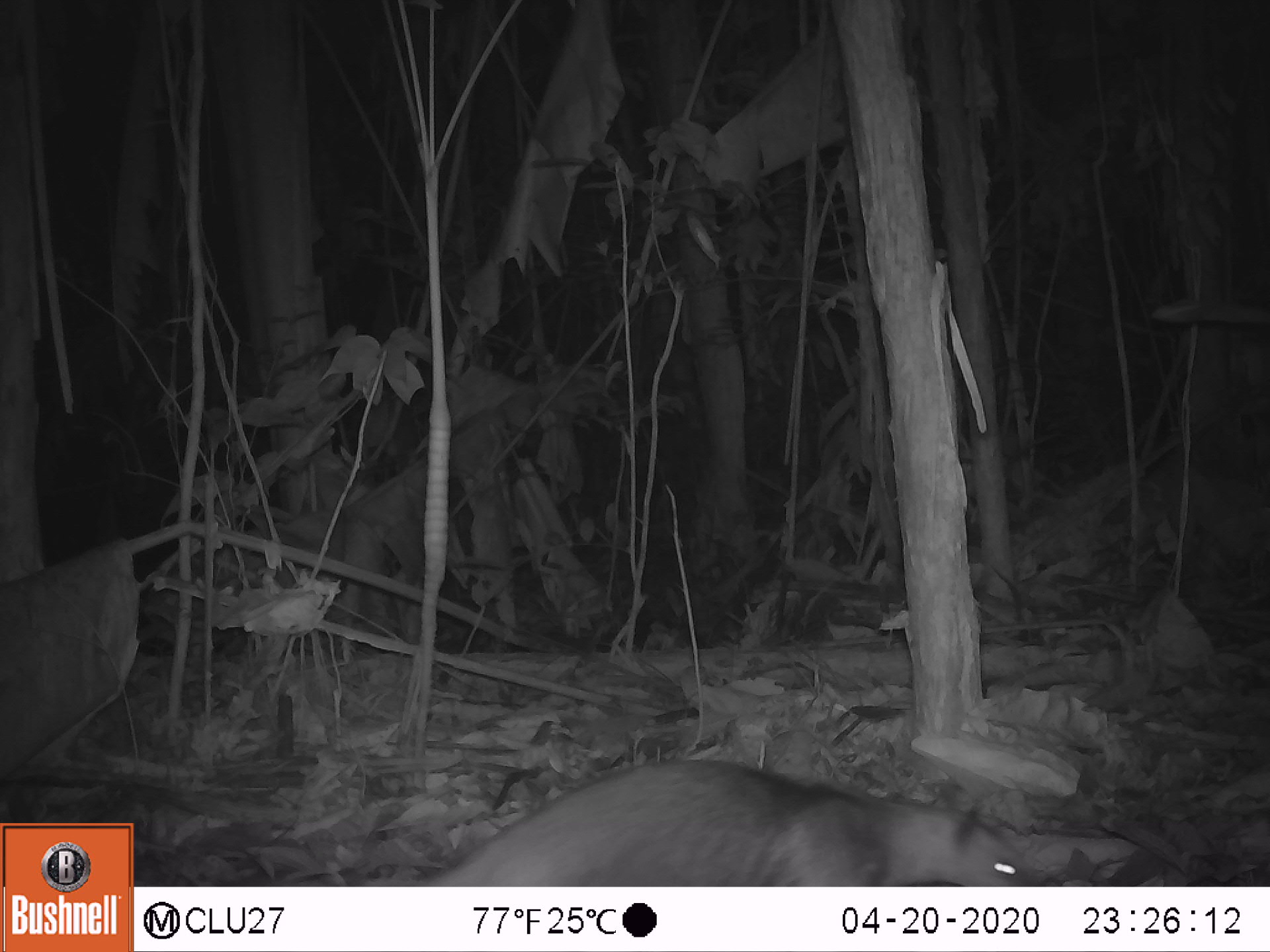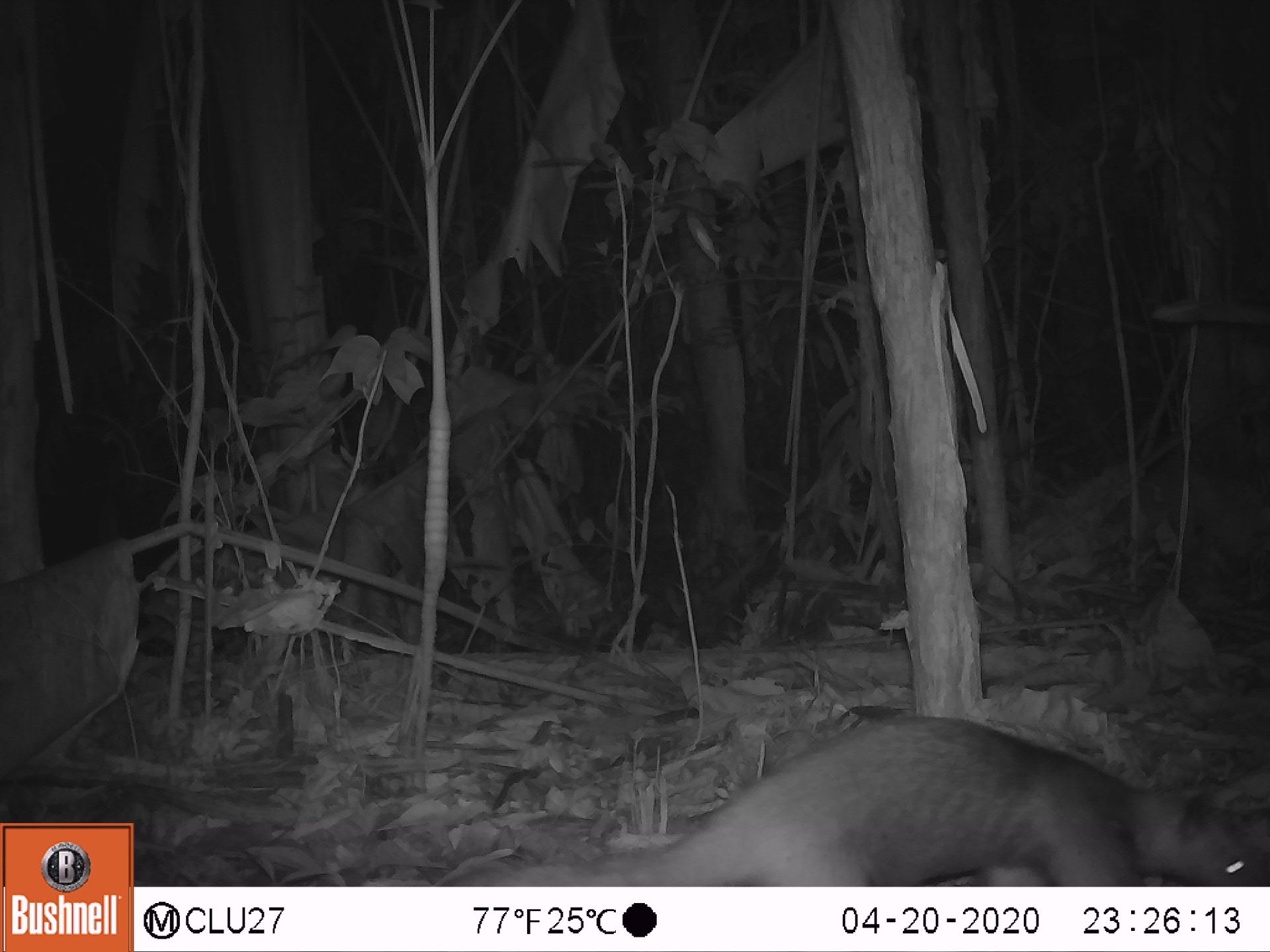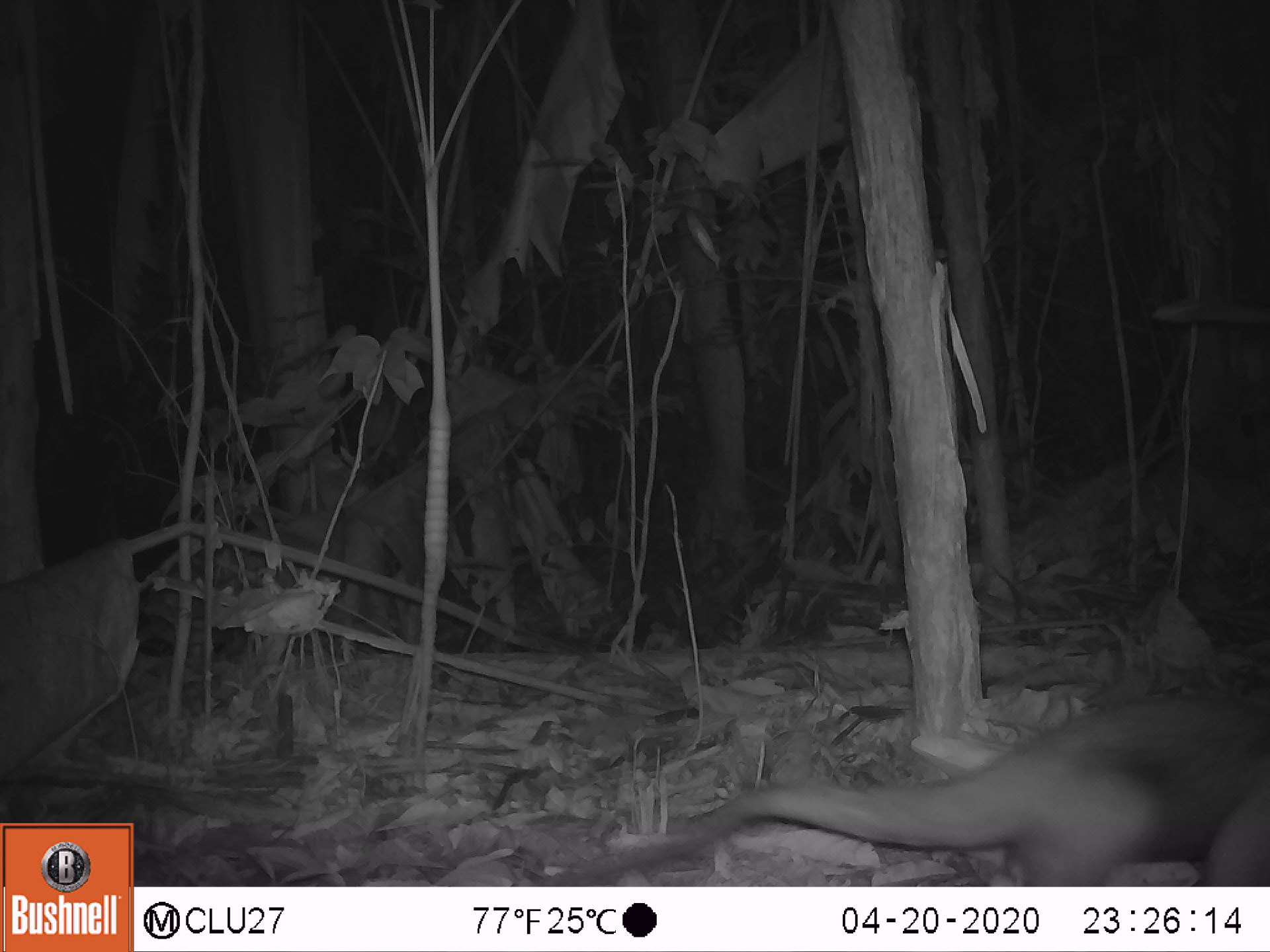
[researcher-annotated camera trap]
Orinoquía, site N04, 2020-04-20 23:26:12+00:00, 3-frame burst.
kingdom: Animalia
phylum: Chordata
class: Mammalia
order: Pilosa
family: Myrmecophagidae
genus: Tamandua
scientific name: Tamandua tetradactyla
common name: southern tamandua